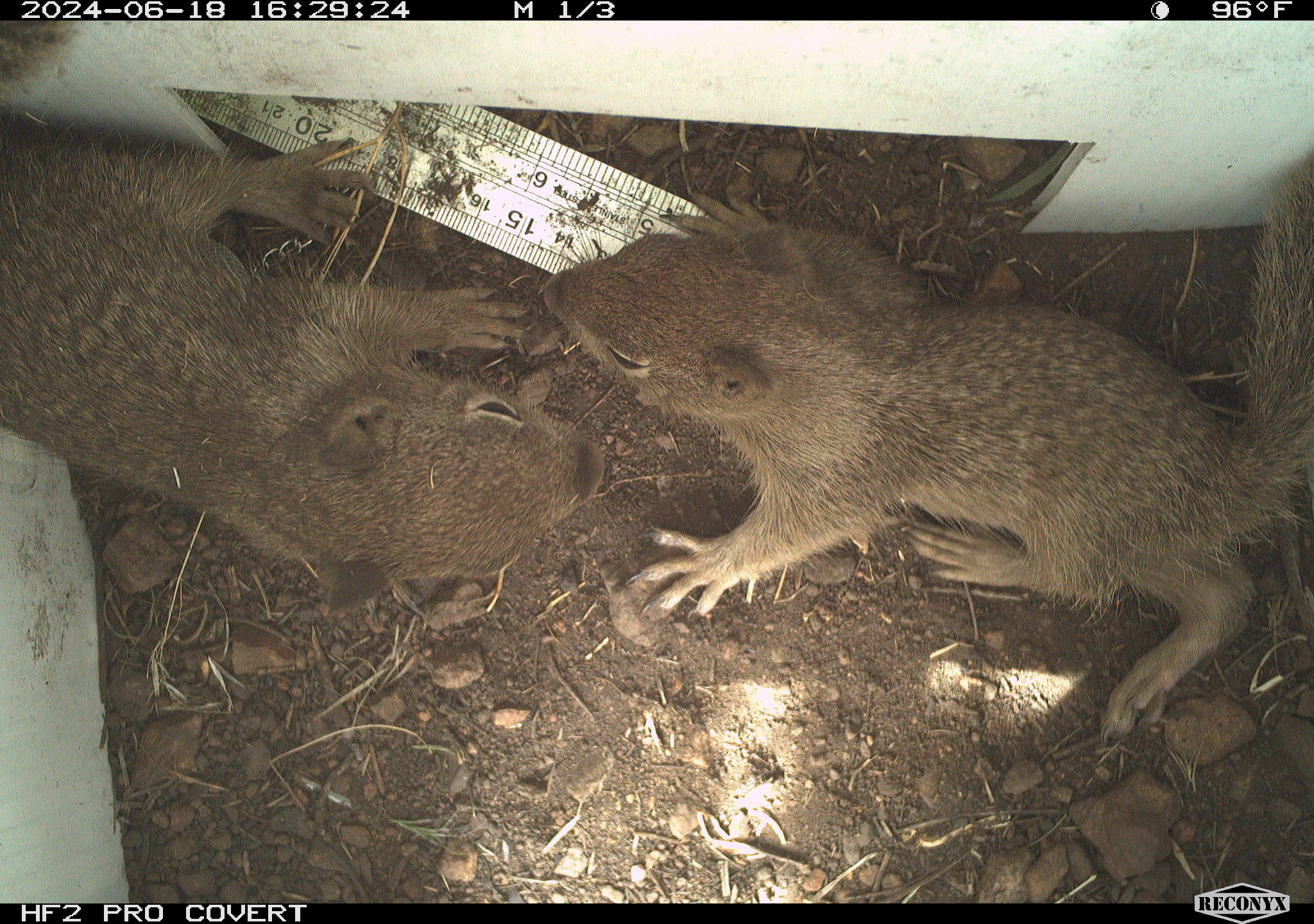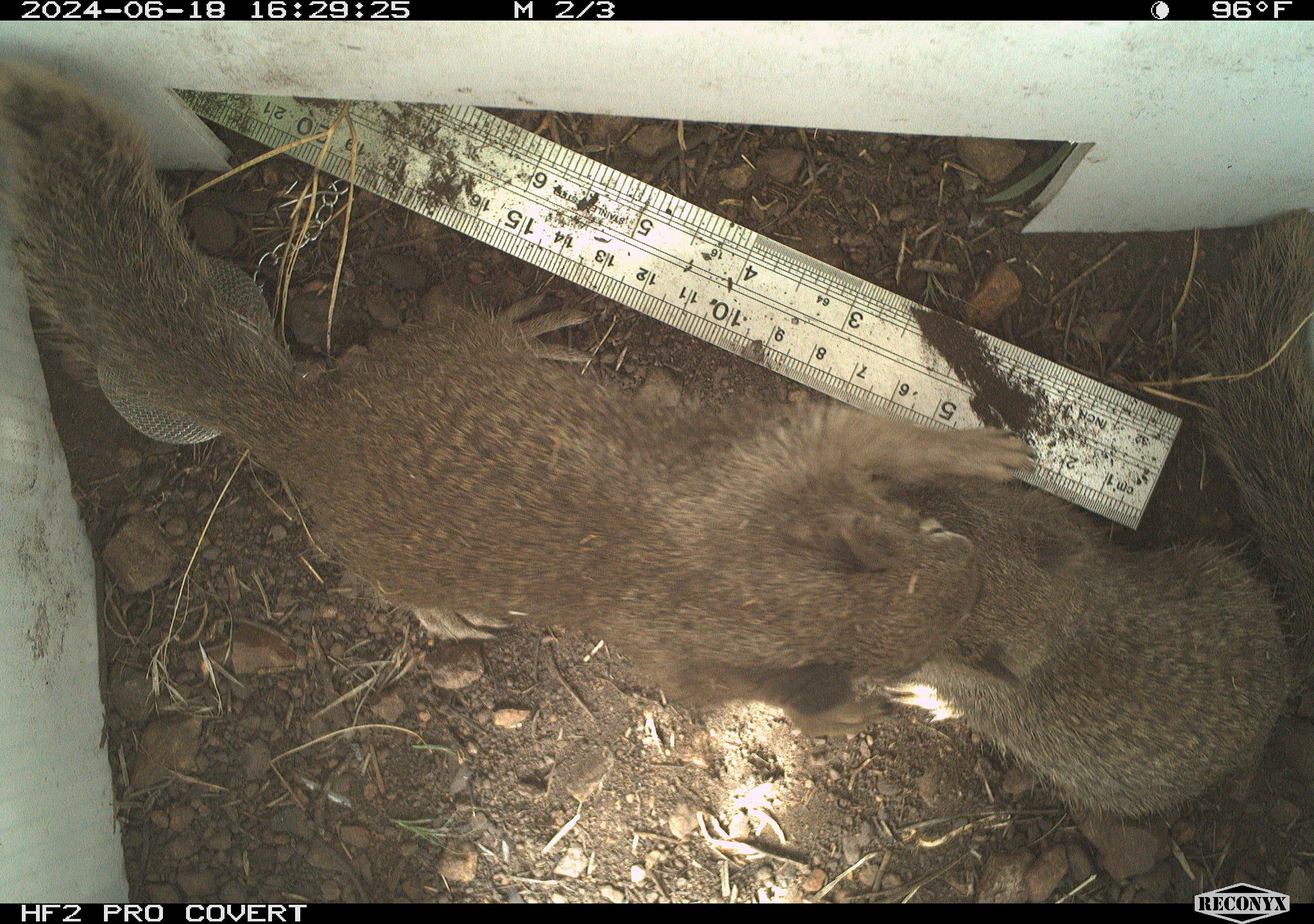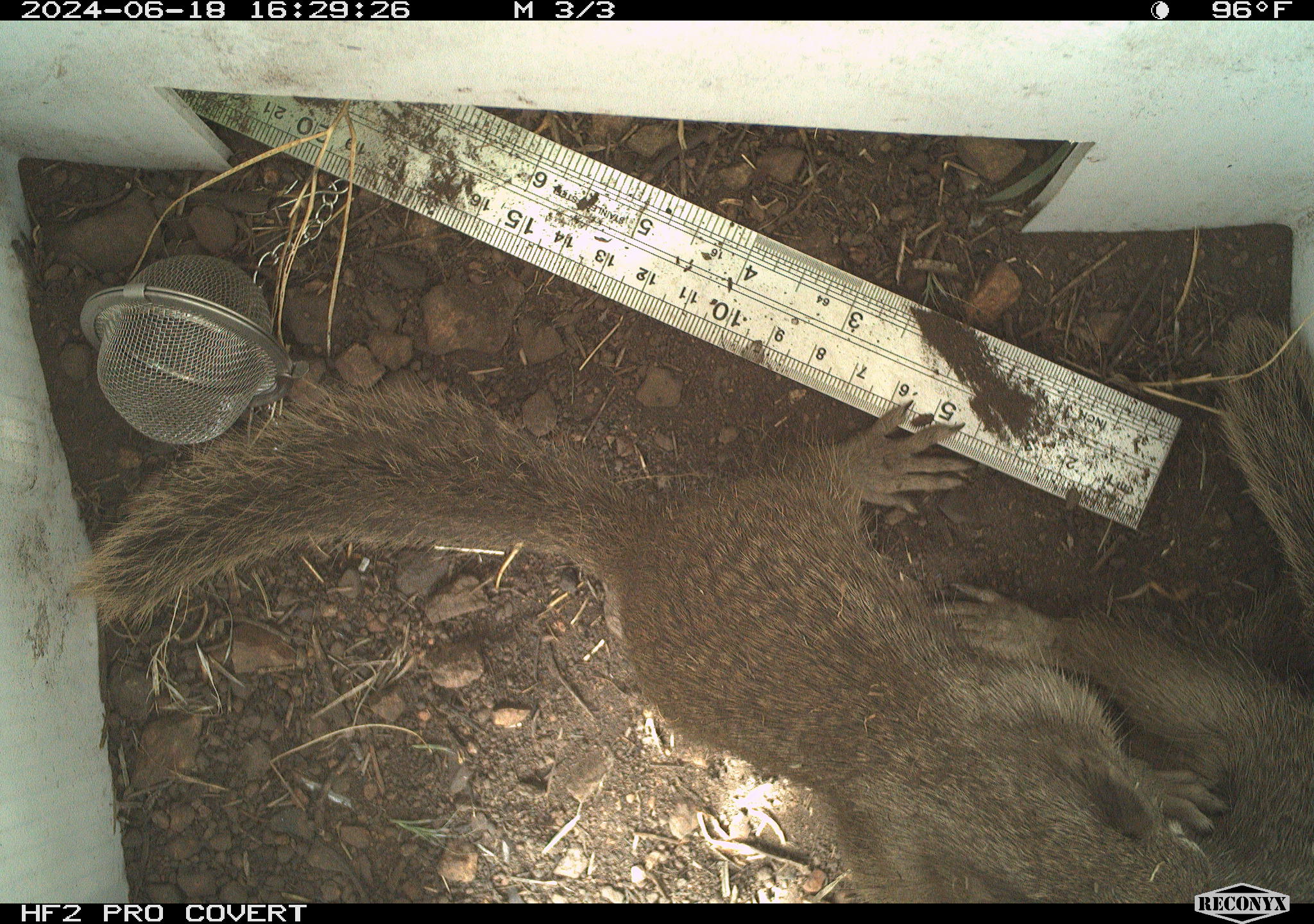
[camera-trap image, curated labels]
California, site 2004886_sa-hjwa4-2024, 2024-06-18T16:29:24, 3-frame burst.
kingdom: Animalia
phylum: Chordata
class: Mammalia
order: Rodentia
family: Sciuridae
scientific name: Sciuridae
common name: squirrels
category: sciuridae family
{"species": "sciuridae family (squirrels) (Sciuridae)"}